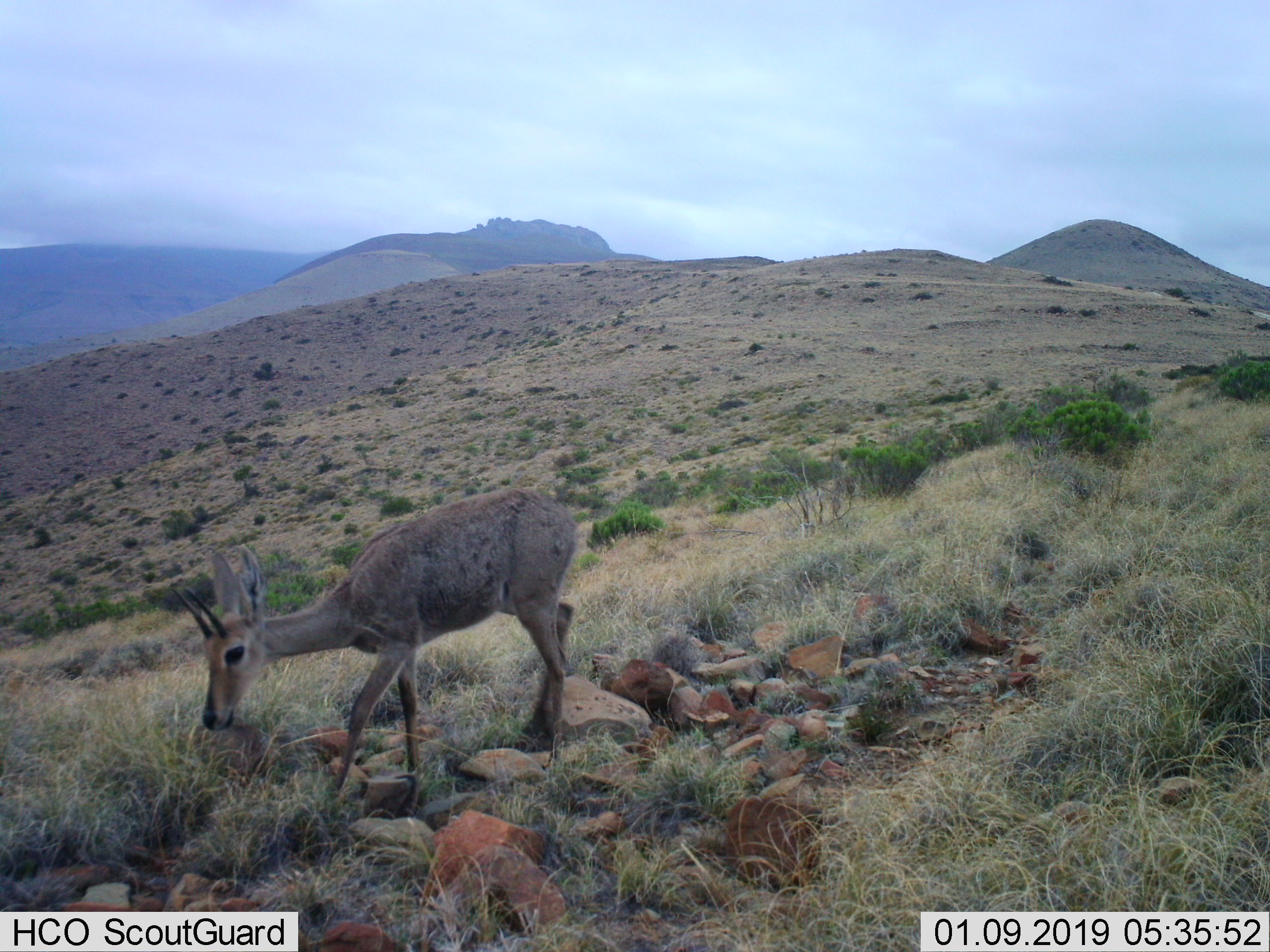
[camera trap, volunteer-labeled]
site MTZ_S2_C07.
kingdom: Animalia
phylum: Chordata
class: Mammalia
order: Artiodactyla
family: Bovidae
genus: Pelea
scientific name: Pelea capreolus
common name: grey rhebok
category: rhebokgrey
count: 1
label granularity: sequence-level